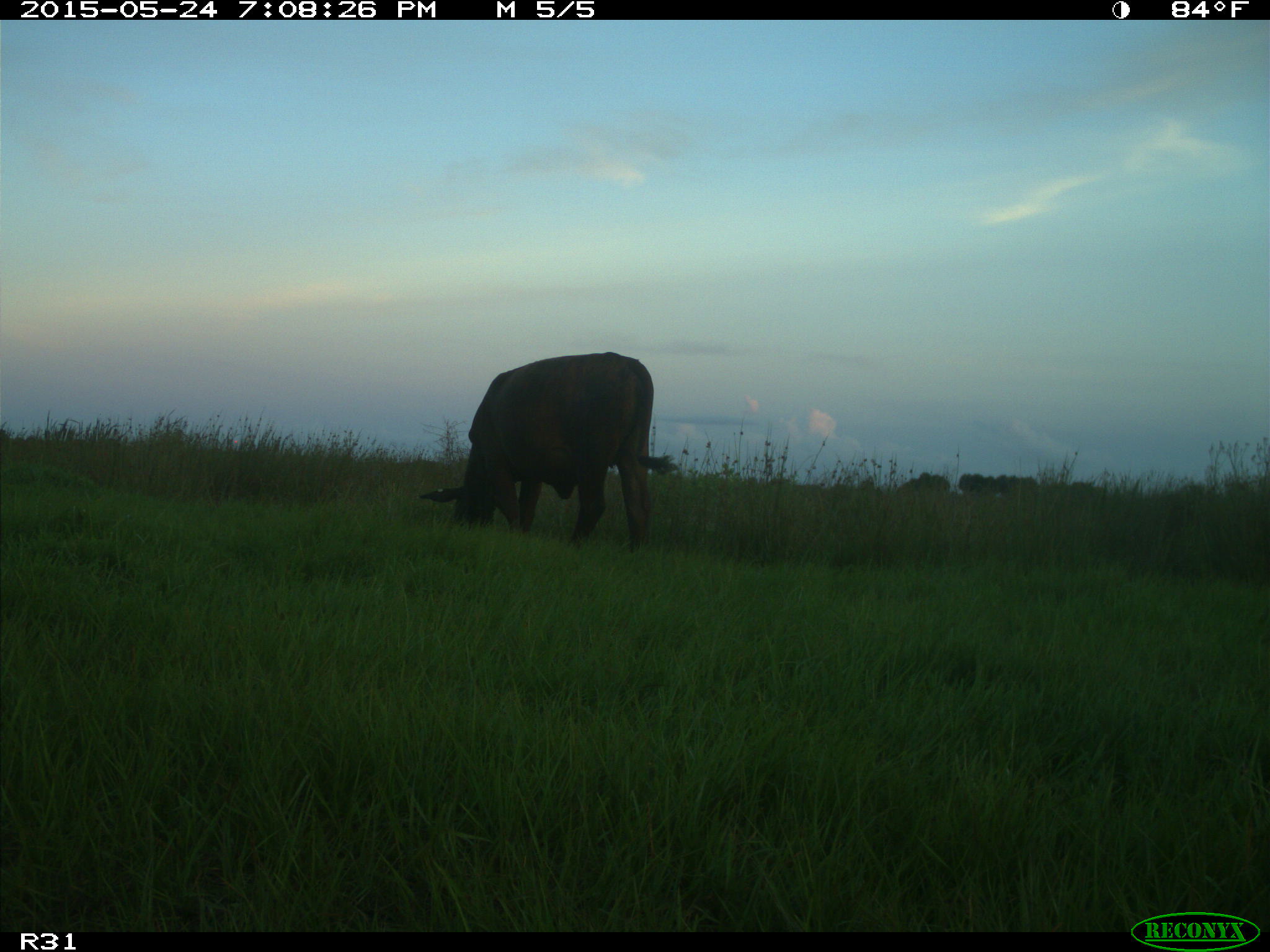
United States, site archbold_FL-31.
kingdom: Animalia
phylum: Chordata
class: Mammalia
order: Artiodactyla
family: Bovidae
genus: Bos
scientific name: Bos taurus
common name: domestic cow